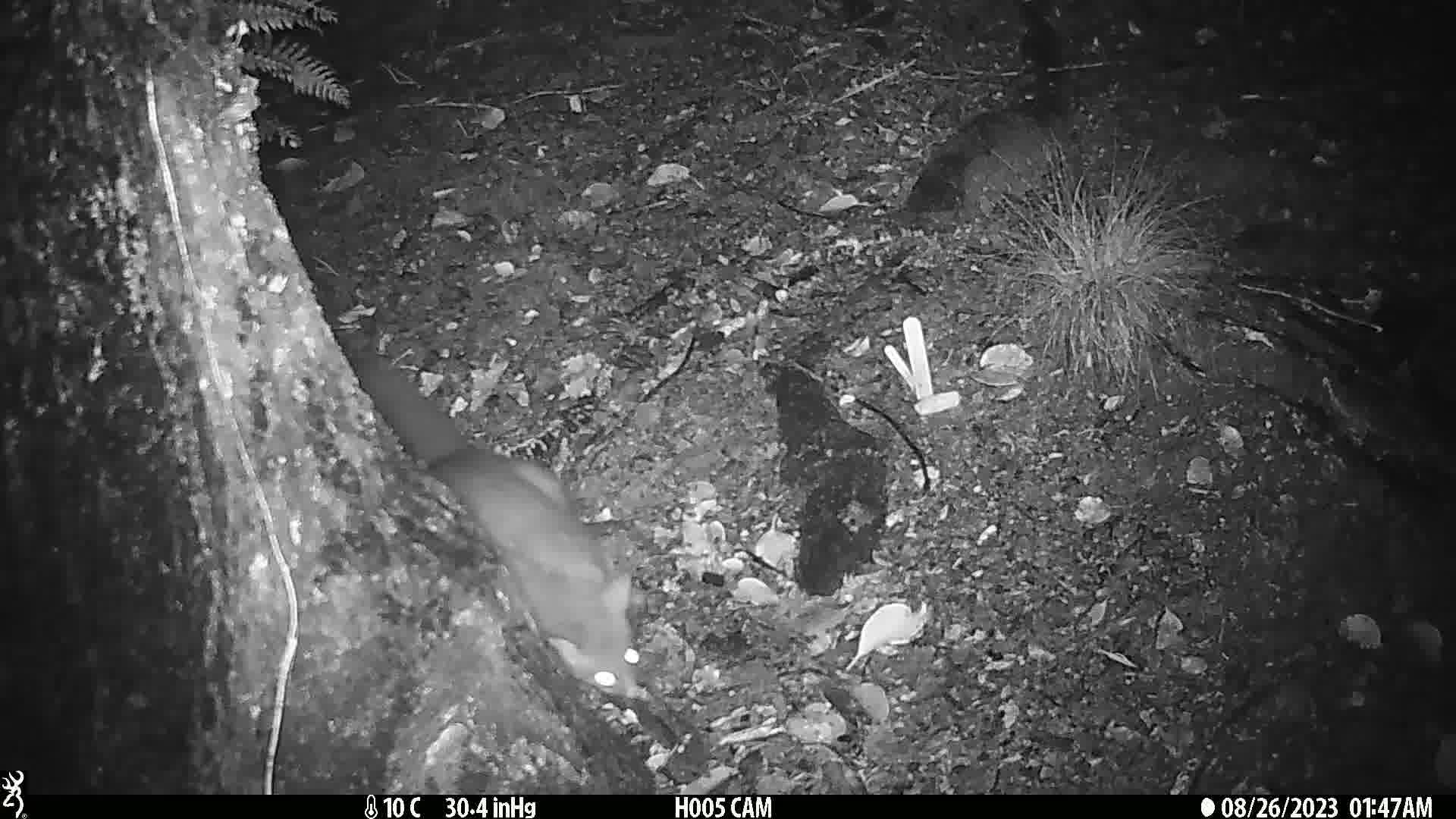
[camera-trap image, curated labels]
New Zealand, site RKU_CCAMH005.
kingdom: Animalia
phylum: Chordata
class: Mammalia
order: Diprotodontia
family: Phalangeridae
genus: Trichosurus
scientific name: Trichosurus vulpecula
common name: common brushtail possum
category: possum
Possum (common brushtail possum) (Trichosurus vulpecula).